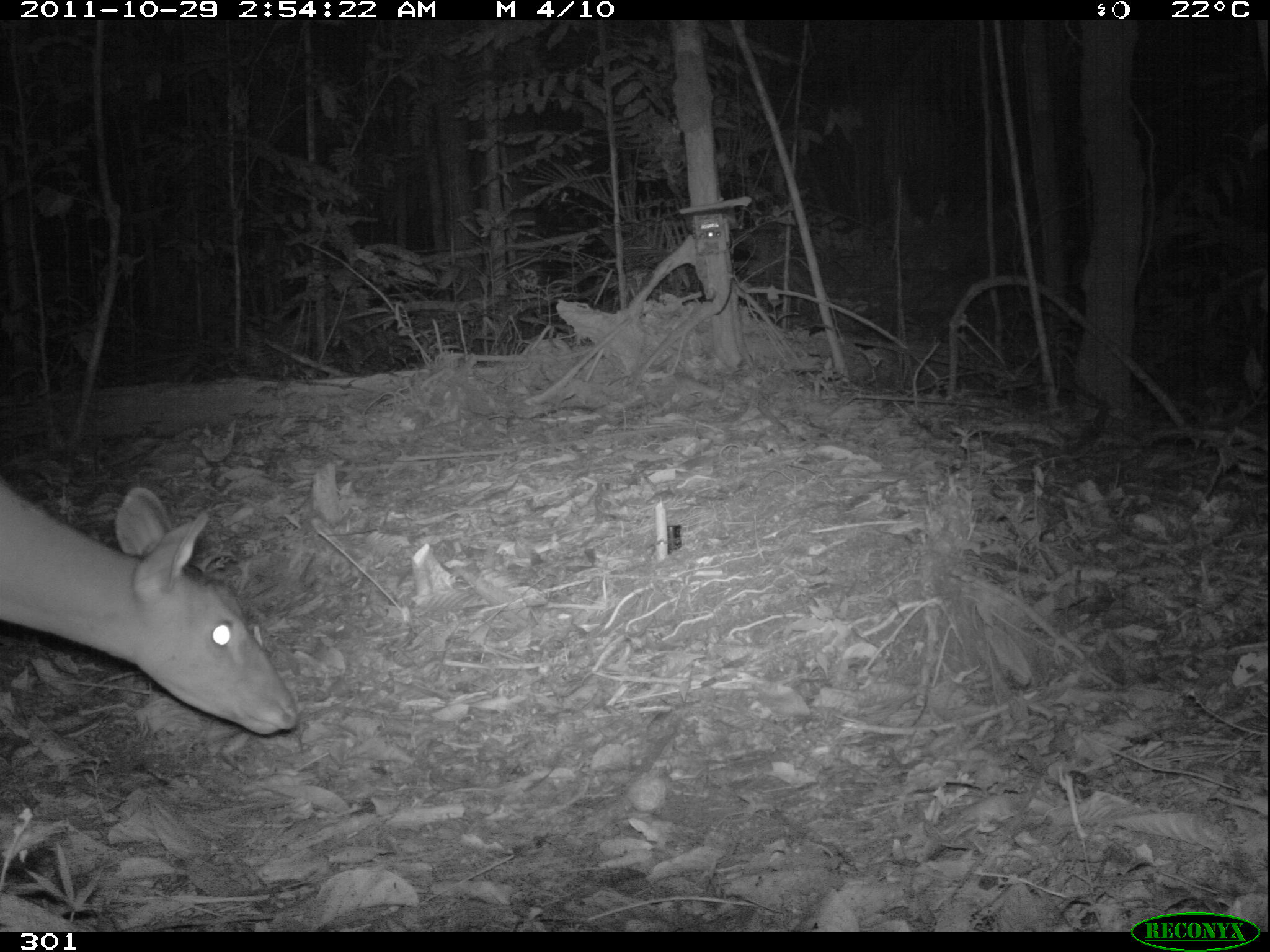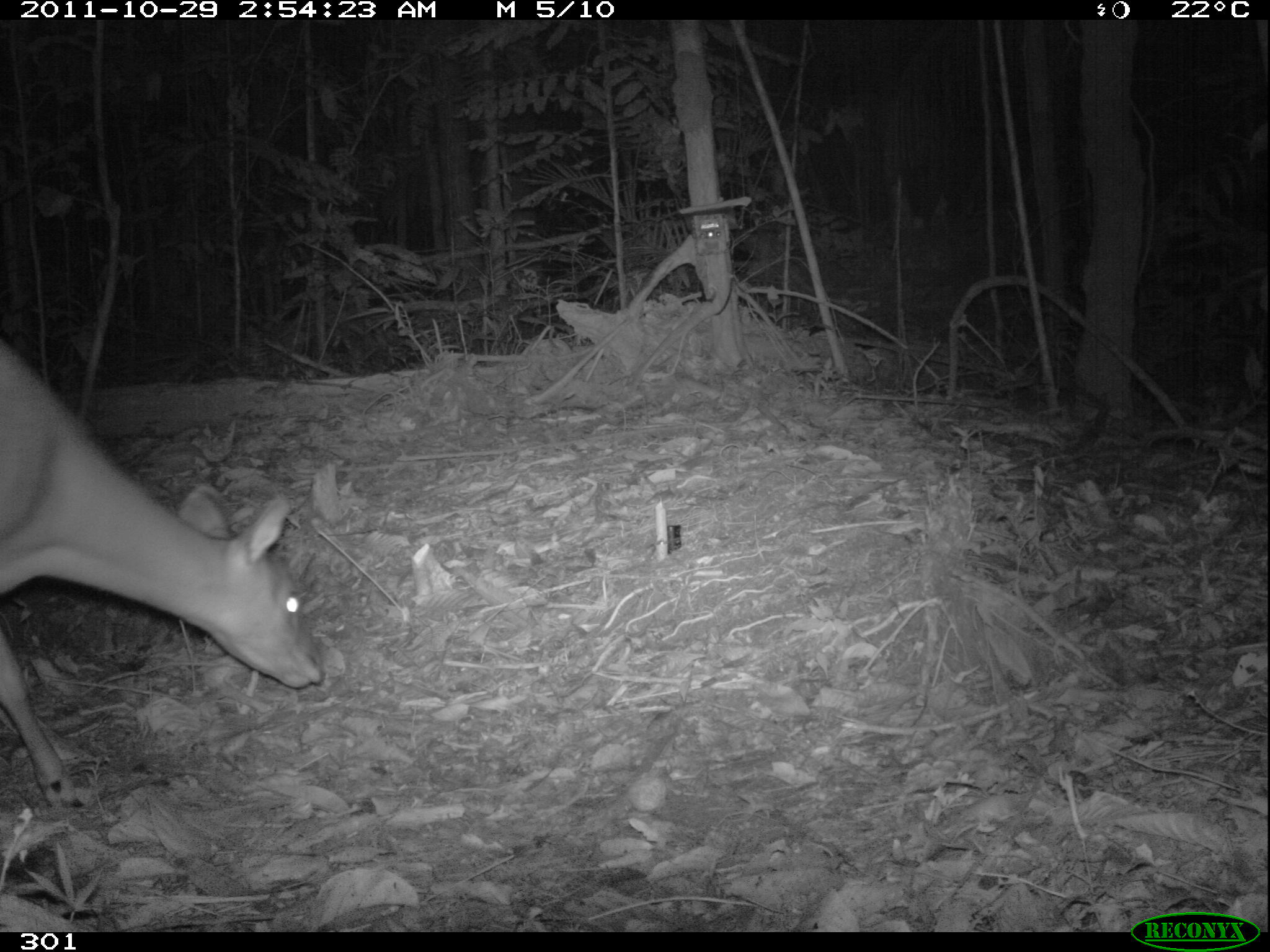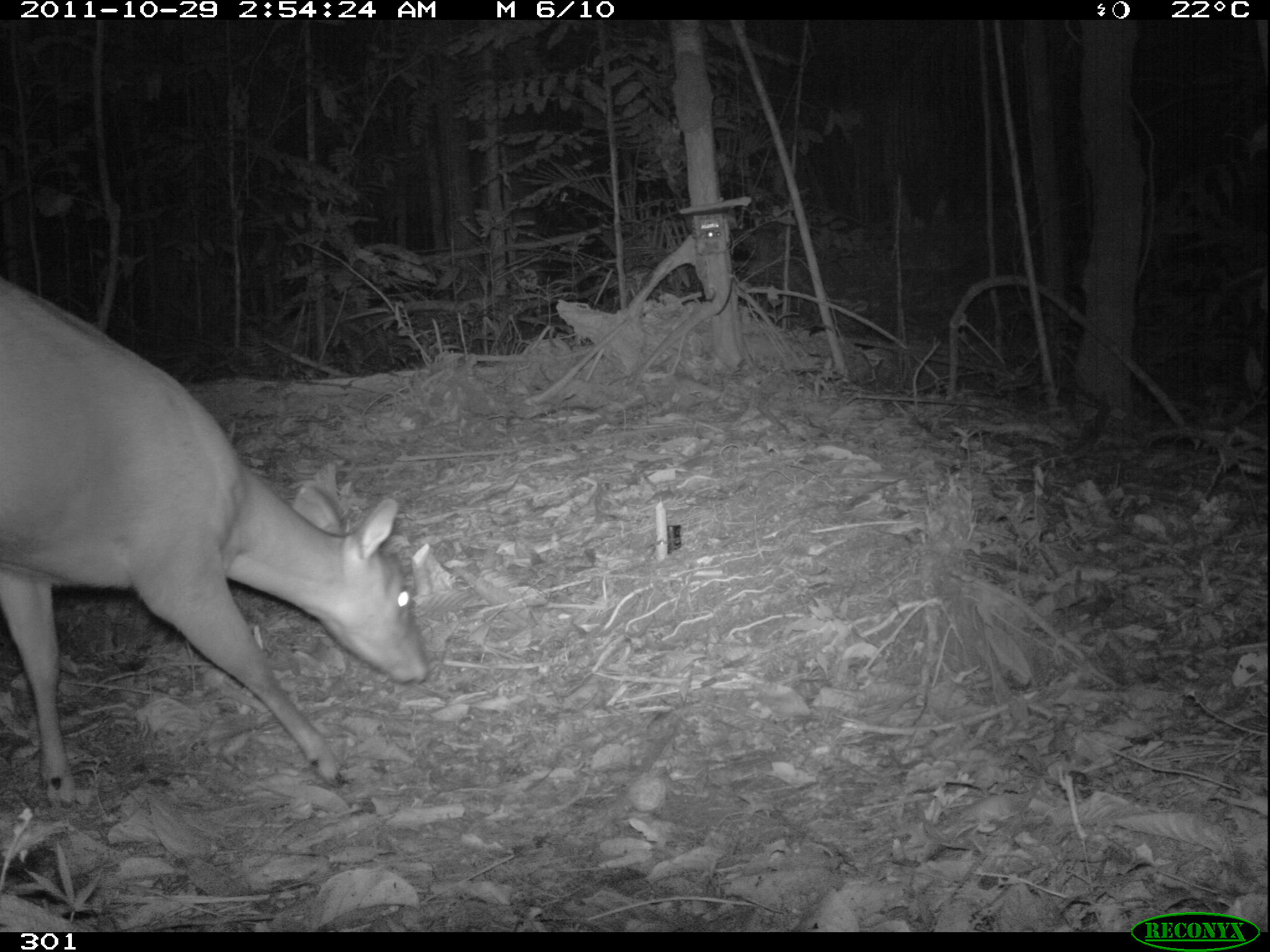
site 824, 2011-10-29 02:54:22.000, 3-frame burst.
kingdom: Animalia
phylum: Chordata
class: Mammalia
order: Artiodactyla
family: Cervidae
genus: Mazama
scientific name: Mazama americana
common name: red brocket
Mazama americana (red brocket).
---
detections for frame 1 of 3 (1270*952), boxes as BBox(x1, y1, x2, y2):
mazama americana: BBox(0, 485, 298, 734)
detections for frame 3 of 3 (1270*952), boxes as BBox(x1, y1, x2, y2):
mazama americana: BBox(0, 278, 429, 808)